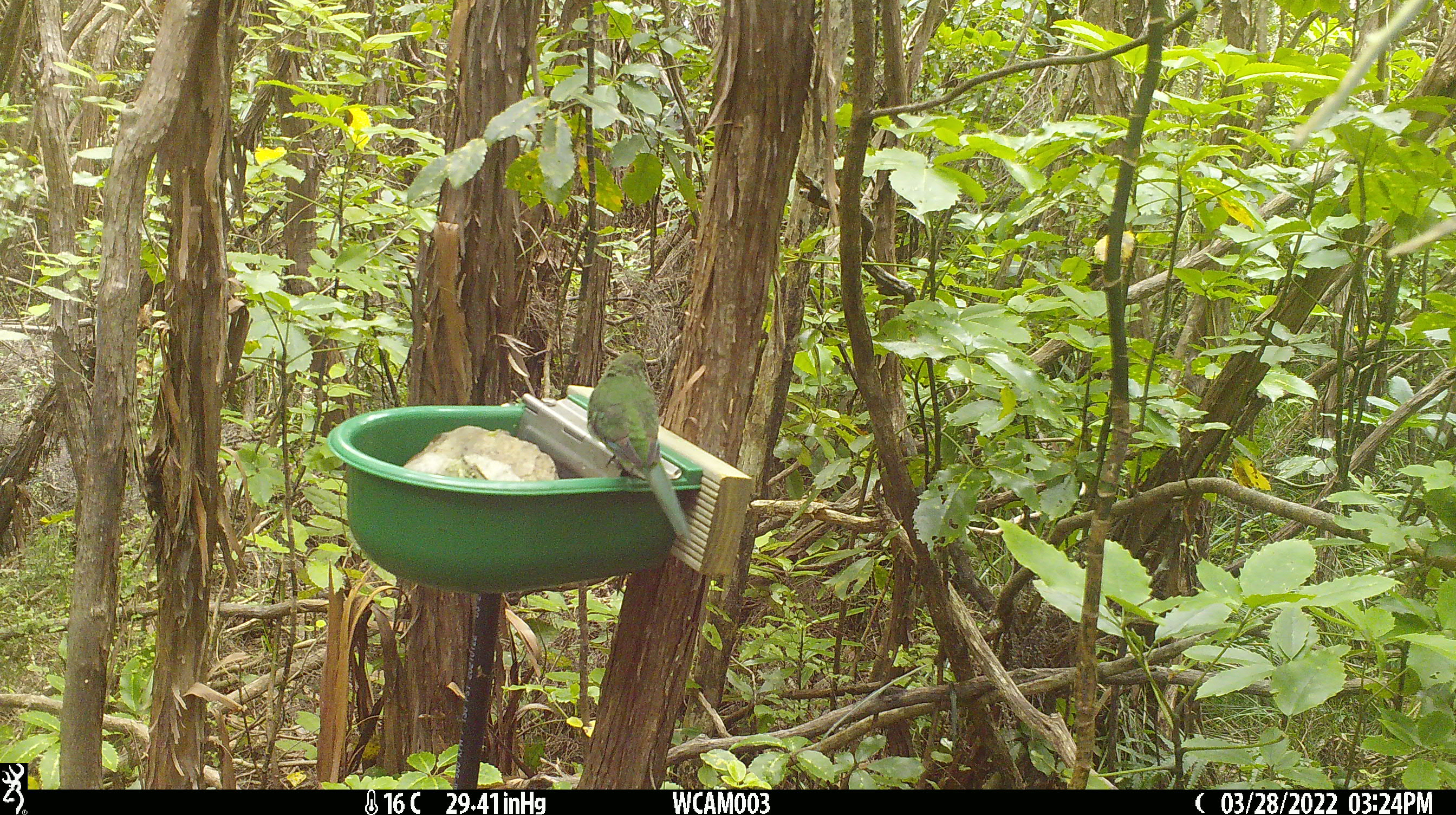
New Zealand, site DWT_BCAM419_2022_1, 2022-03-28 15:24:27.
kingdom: Animalia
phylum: Chordata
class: Aves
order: Psittaciformes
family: Psittaculidae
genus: Cyanoramphus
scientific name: Cyanoramphus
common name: parakeet